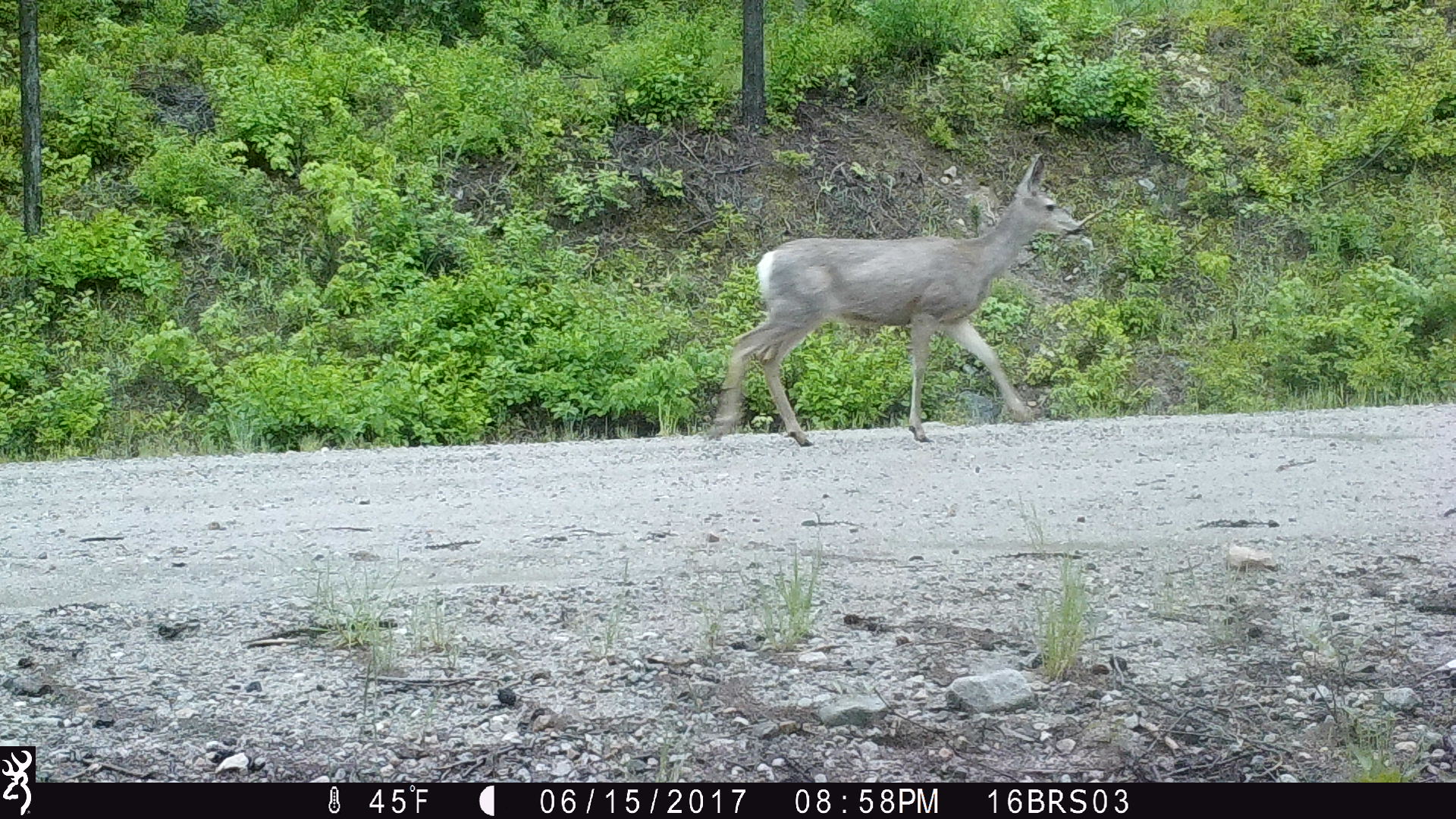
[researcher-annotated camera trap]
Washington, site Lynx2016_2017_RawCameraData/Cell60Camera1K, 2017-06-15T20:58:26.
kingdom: Animalia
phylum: Chordata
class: Mammalia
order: Artiodactyla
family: Cervidae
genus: Odocoileus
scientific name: Odocoileus hemionus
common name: mule deer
Odocoileus hemionus (mule deer). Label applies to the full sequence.